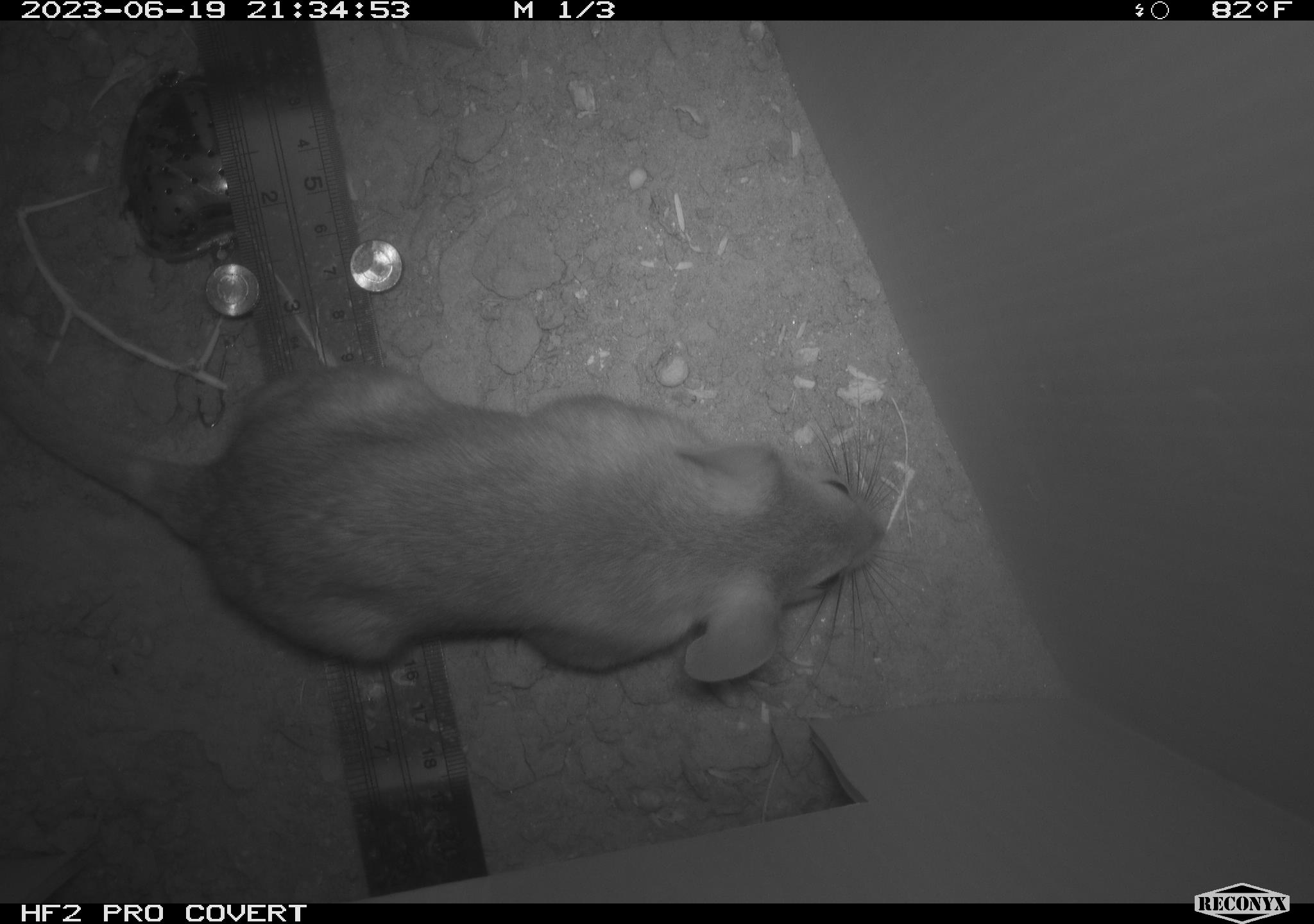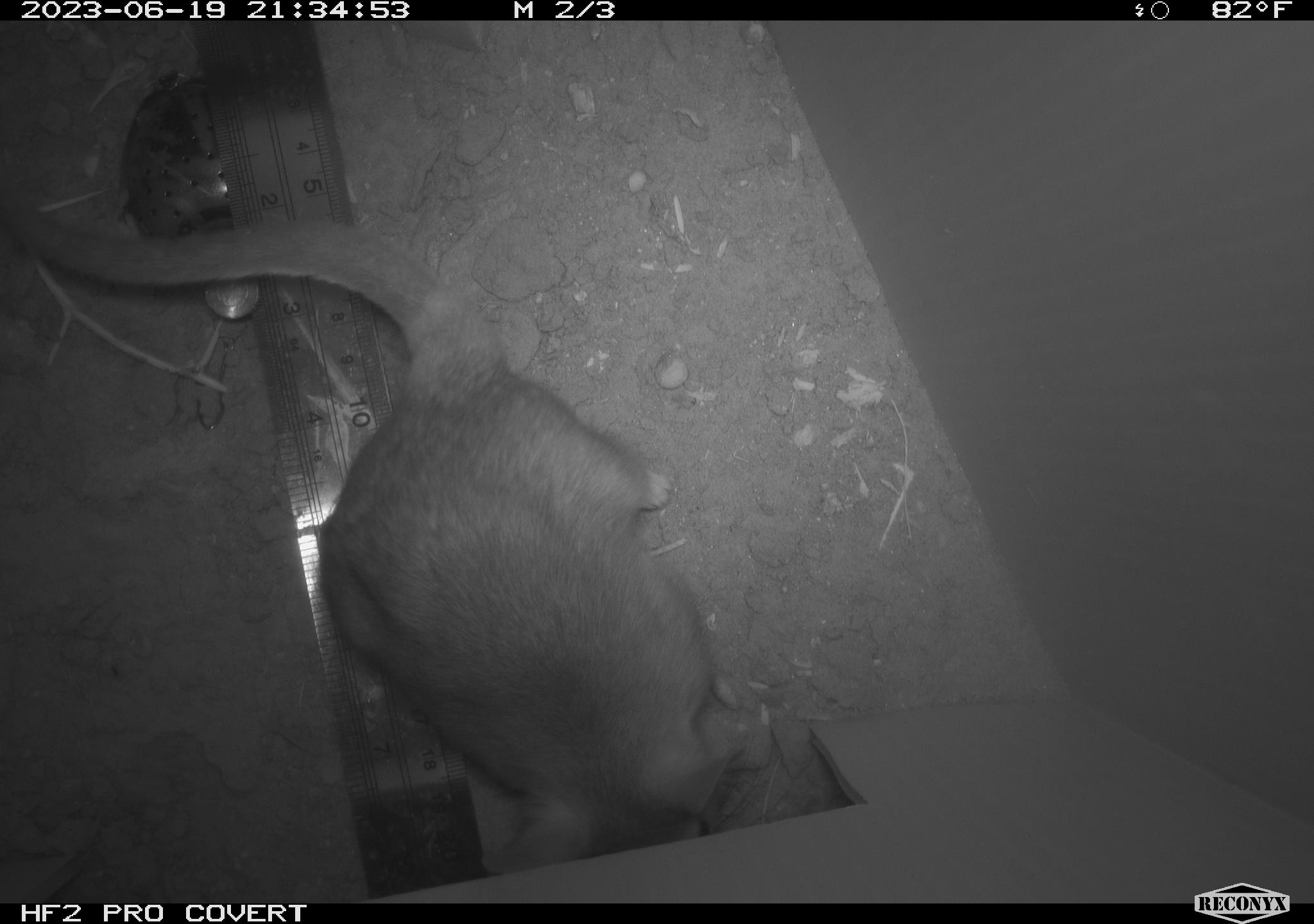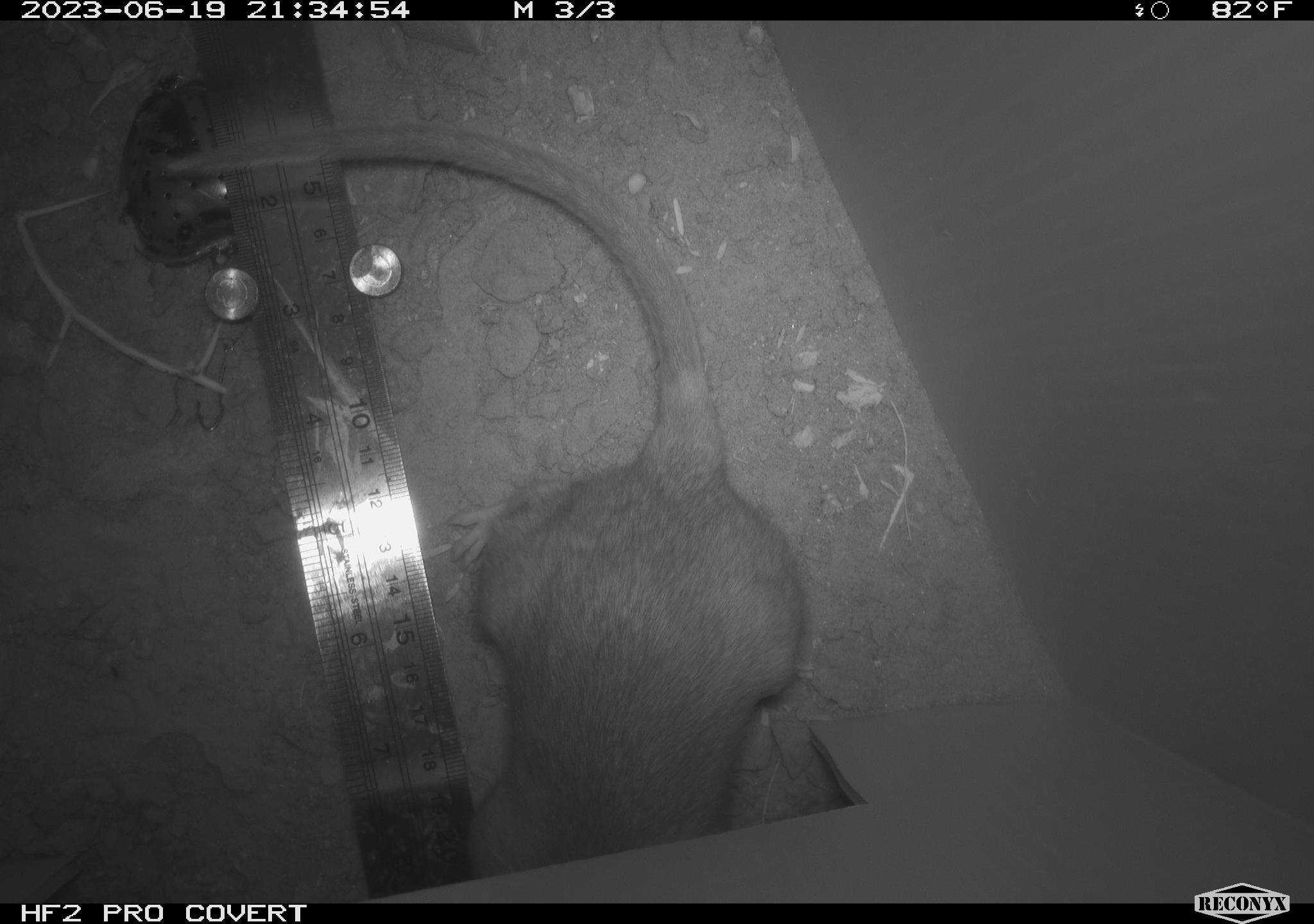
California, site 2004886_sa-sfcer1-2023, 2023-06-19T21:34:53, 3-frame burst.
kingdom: Animalia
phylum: Chordata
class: Mammalia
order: Rodentia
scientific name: Rodentia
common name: mouse species